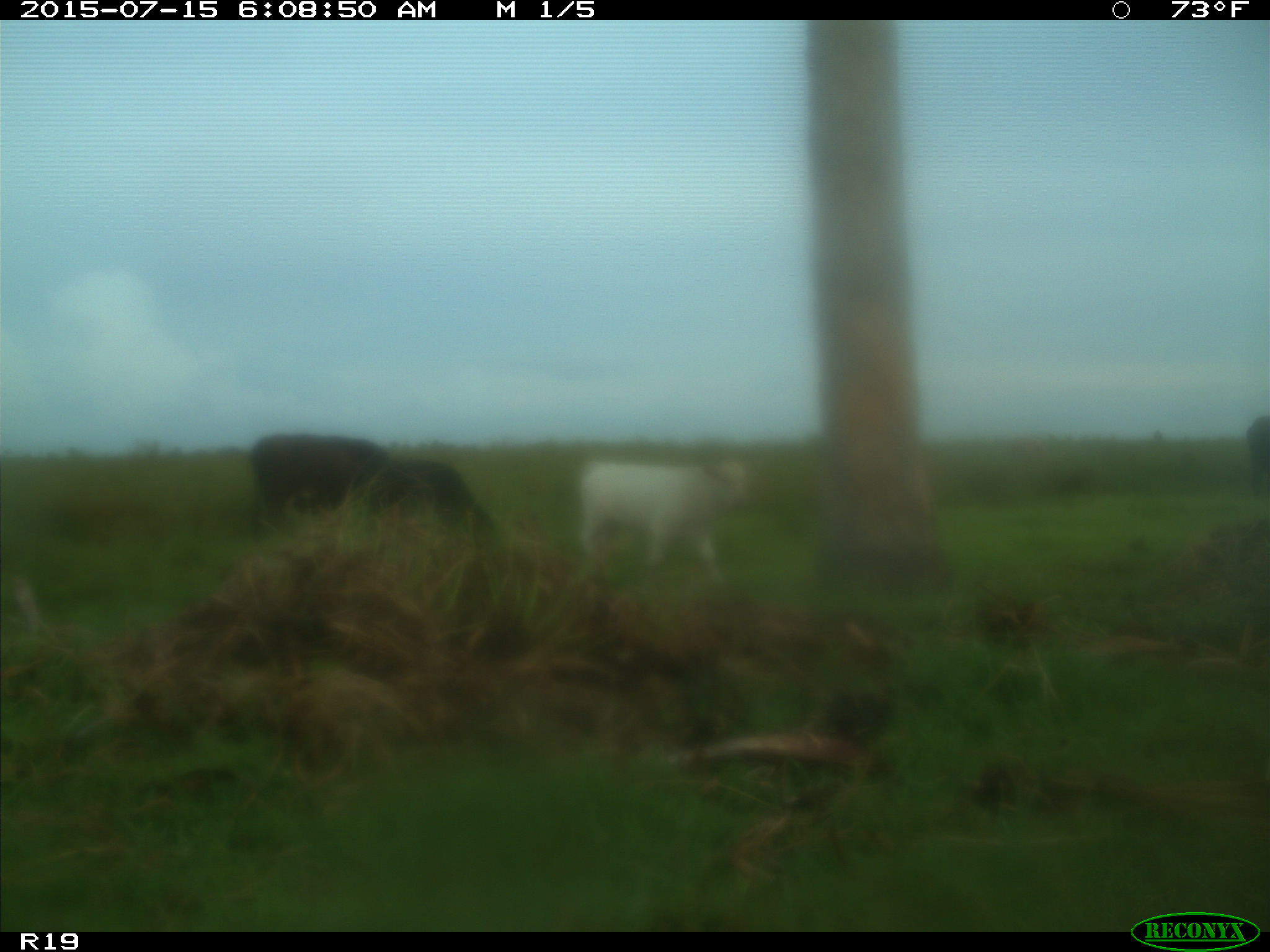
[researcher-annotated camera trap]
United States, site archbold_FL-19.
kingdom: Animalia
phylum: Chordata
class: Mammalia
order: Artiodactyla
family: Bovidae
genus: Bos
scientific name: Bos taurus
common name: domestic cow